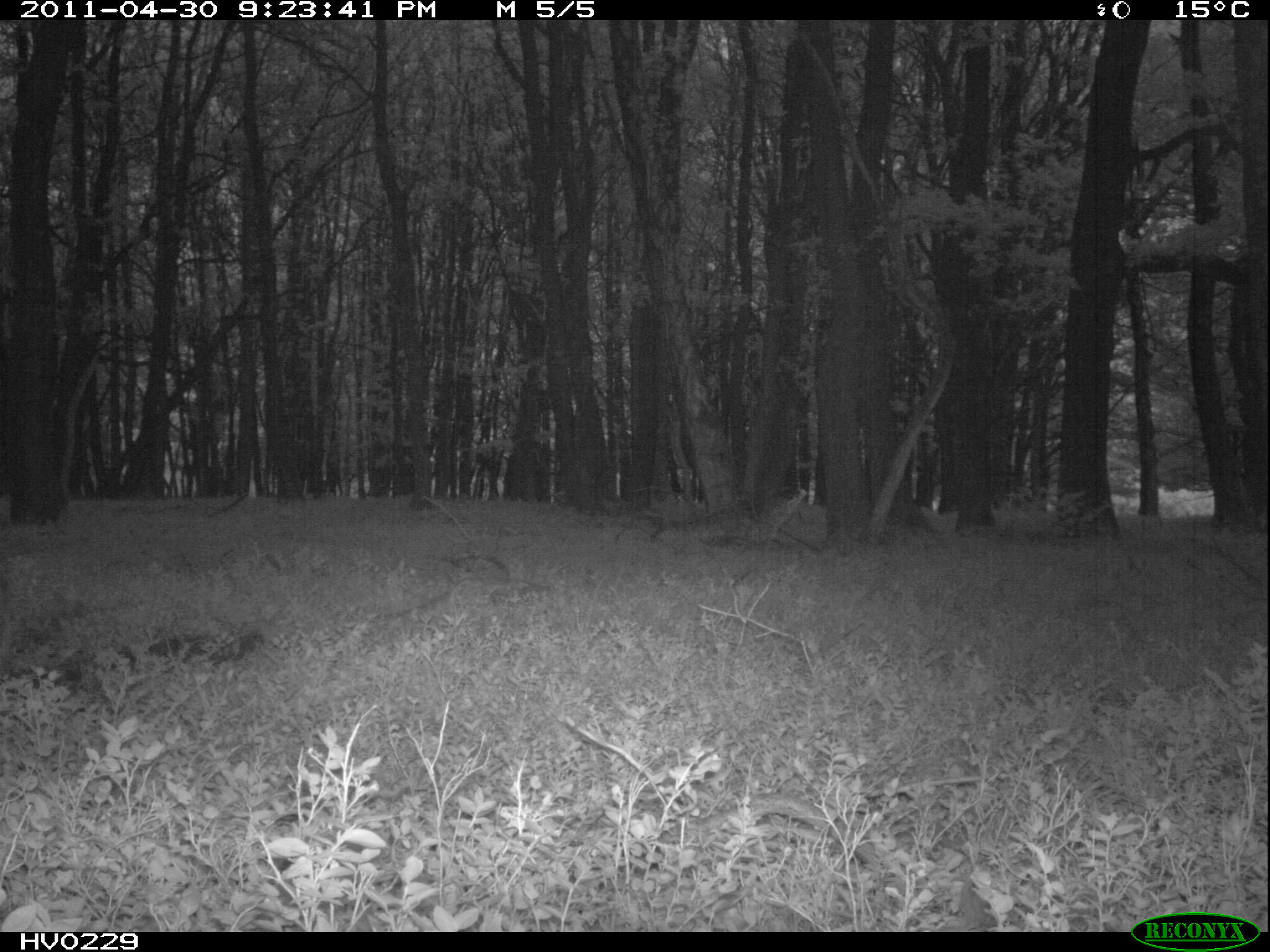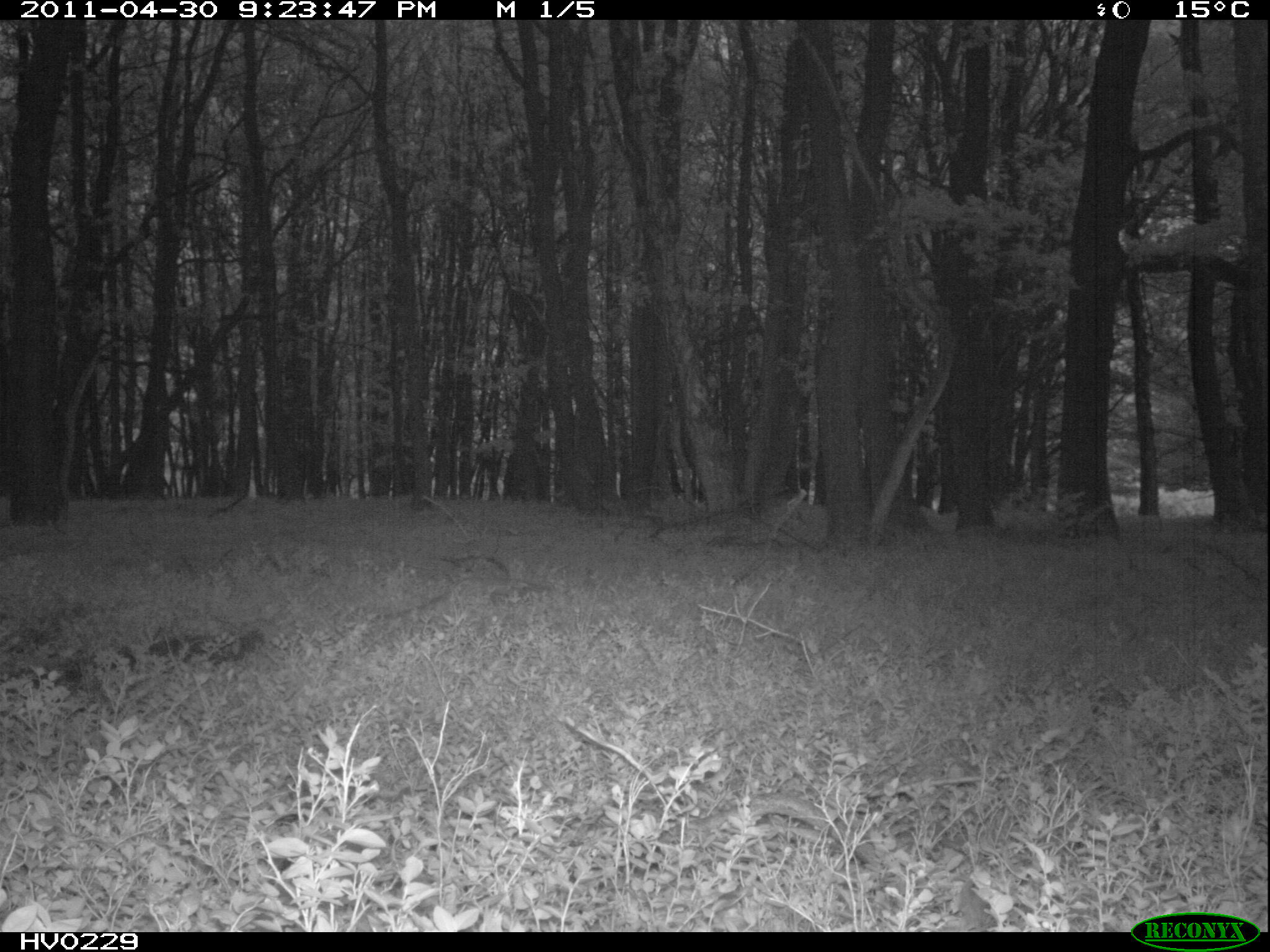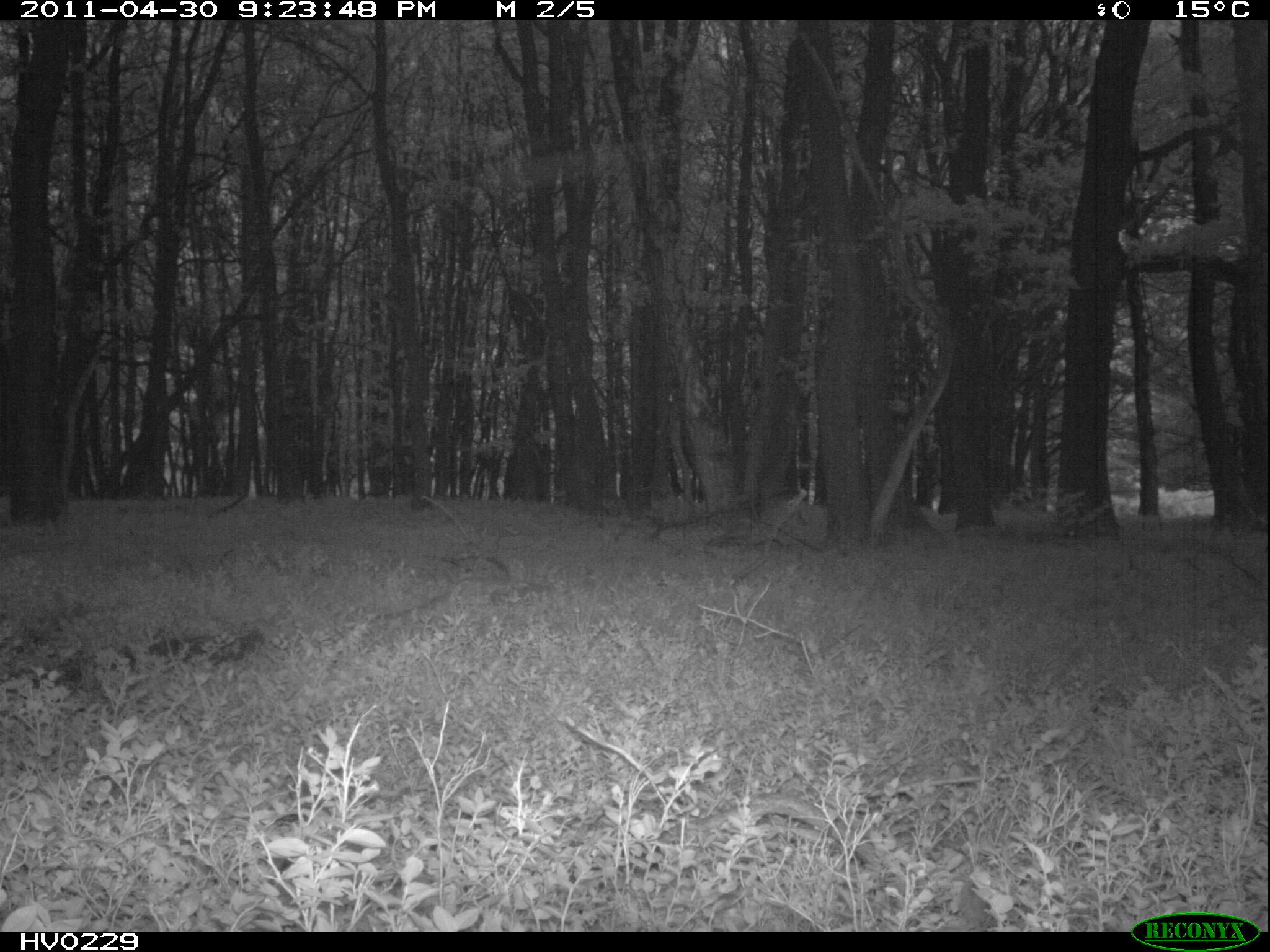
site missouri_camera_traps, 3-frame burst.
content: no animal present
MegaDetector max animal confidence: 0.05